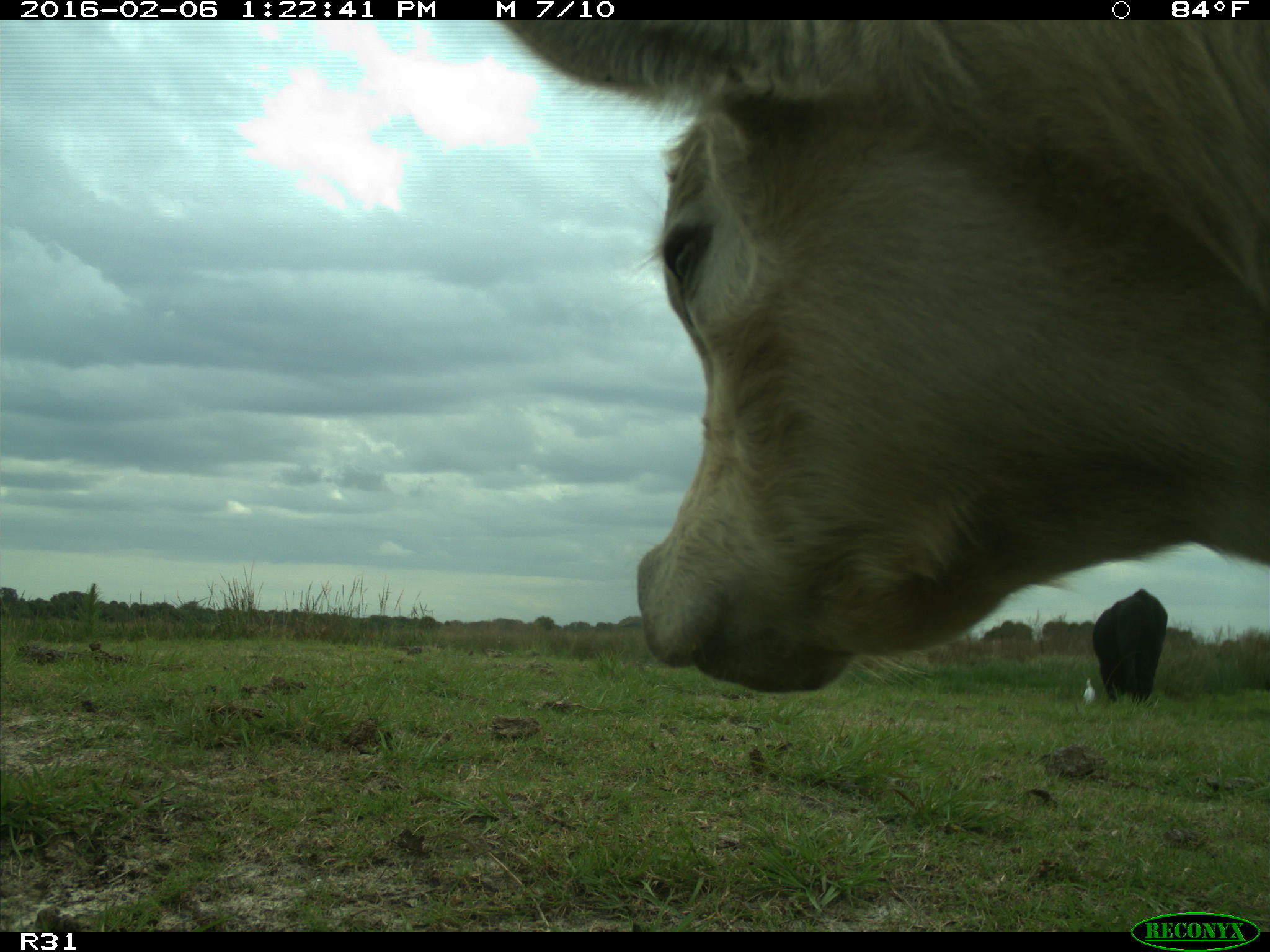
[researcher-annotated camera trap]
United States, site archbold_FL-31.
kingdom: Animalia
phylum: Chordata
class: Mammalia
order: Artiodactyla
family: Bovidae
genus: Bos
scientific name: Bos taurus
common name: domestic cow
Bos taurus (domestic cow).